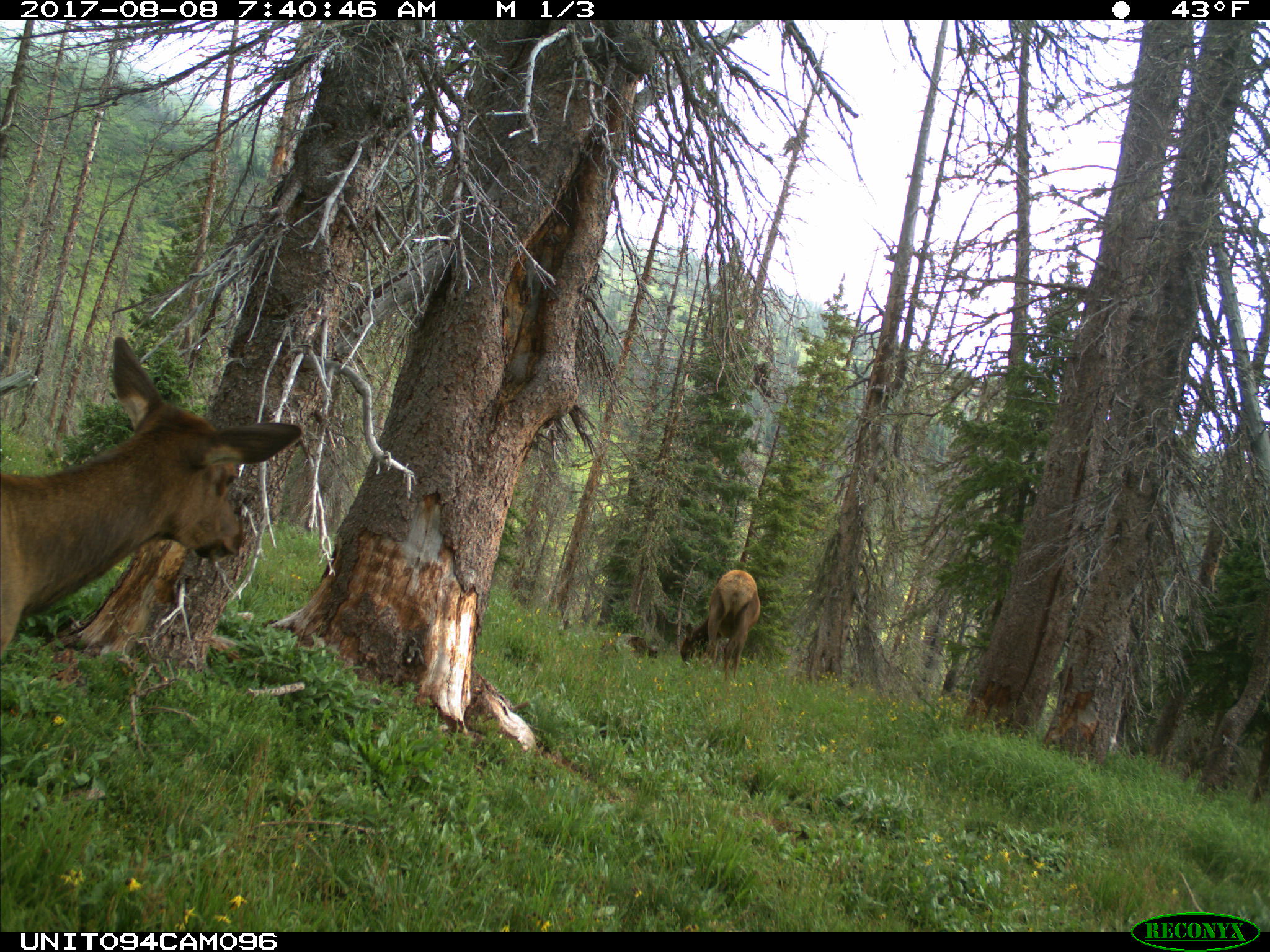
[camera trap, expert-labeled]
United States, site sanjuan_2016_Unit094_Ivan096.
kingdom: Animalia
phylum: Chordata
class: Mammalia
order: Artiodactyla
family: Cervidae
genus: Cervus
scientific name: Cervus elaphus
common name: red deer